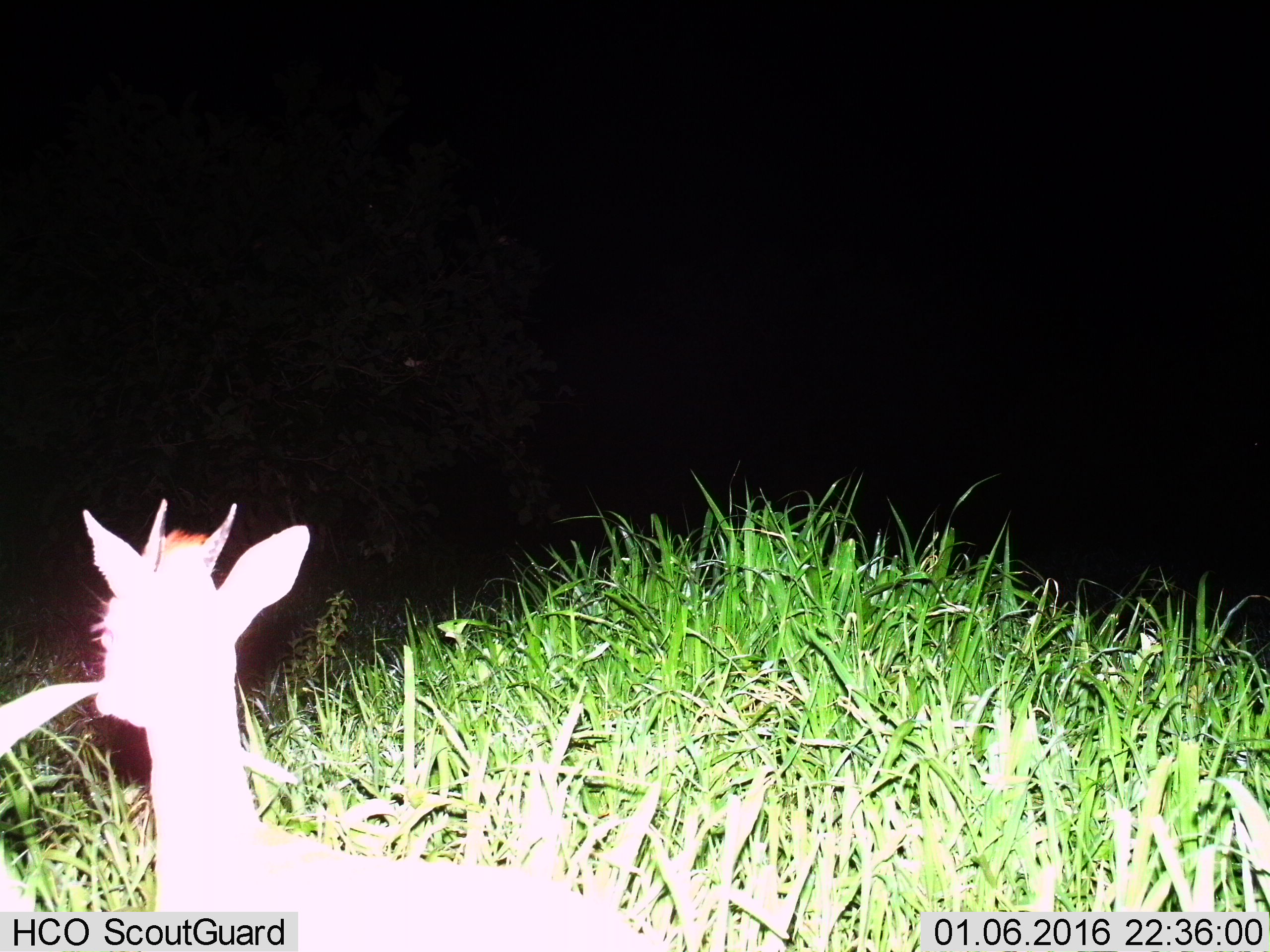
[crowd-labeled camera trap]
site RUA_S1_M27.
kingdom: Animalia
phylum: Chordata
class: Mammalia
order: Artiodactyla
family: Bovidae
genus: Madoqua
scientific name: Madoqua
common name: dik-dik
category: dikdik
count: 1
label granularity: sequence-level